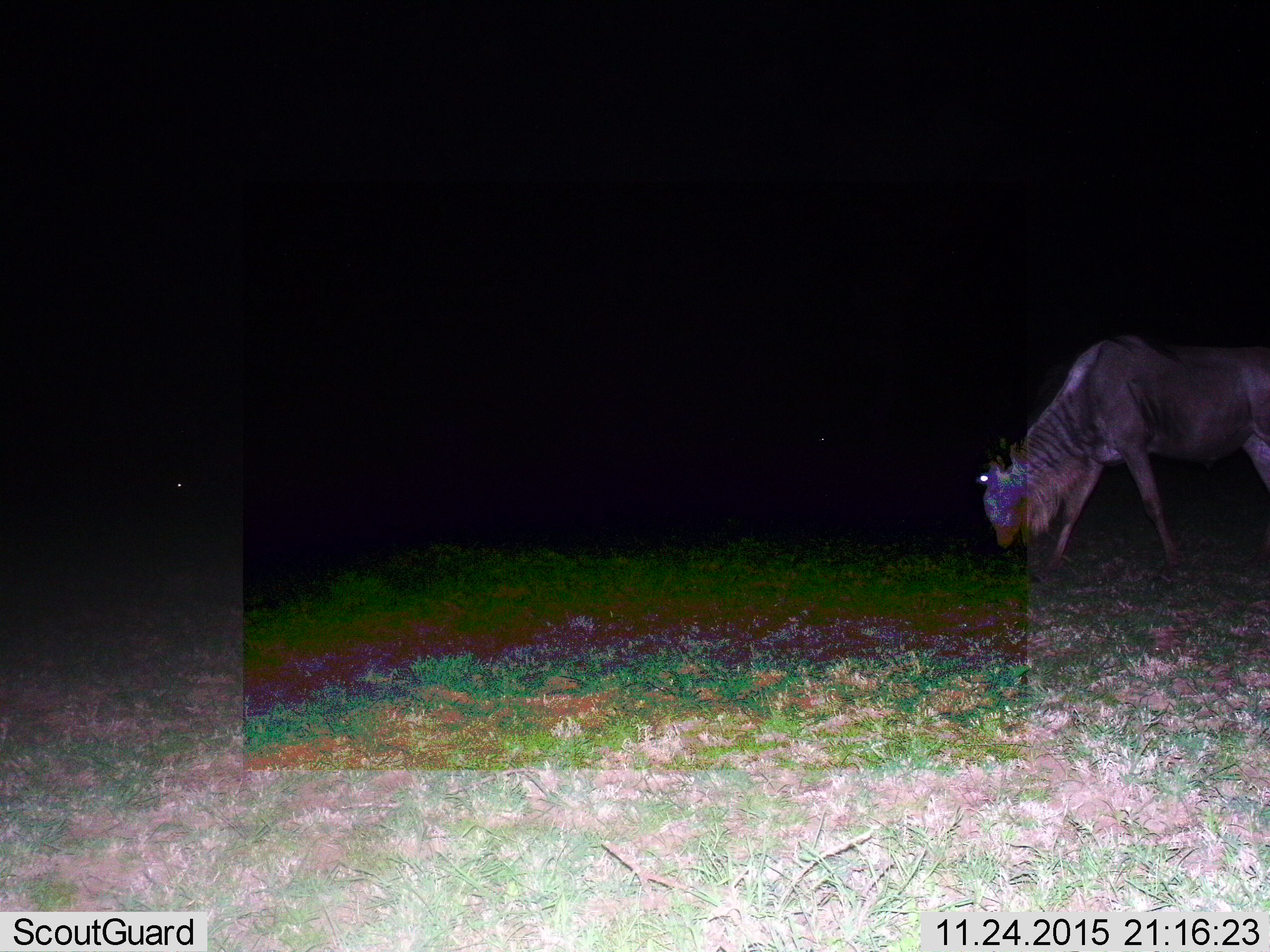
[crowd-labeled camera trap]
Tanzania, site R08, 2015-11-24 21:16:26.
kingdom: Animalia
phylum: Chordata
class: Mammalia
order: Artiodactyla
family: Bovidae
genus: Connochaetes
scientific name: Connochaetes taurinus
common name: blue wildebeest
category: wildebeest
Wildebeest (blue wildebeest) (Connochaetes taurinus), count 1. Behavior (volunteer vote fractions): standing 20%, resting 0%, moving 30%, interacting 0%. Young present (vote fraction): 0%. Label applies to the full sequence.